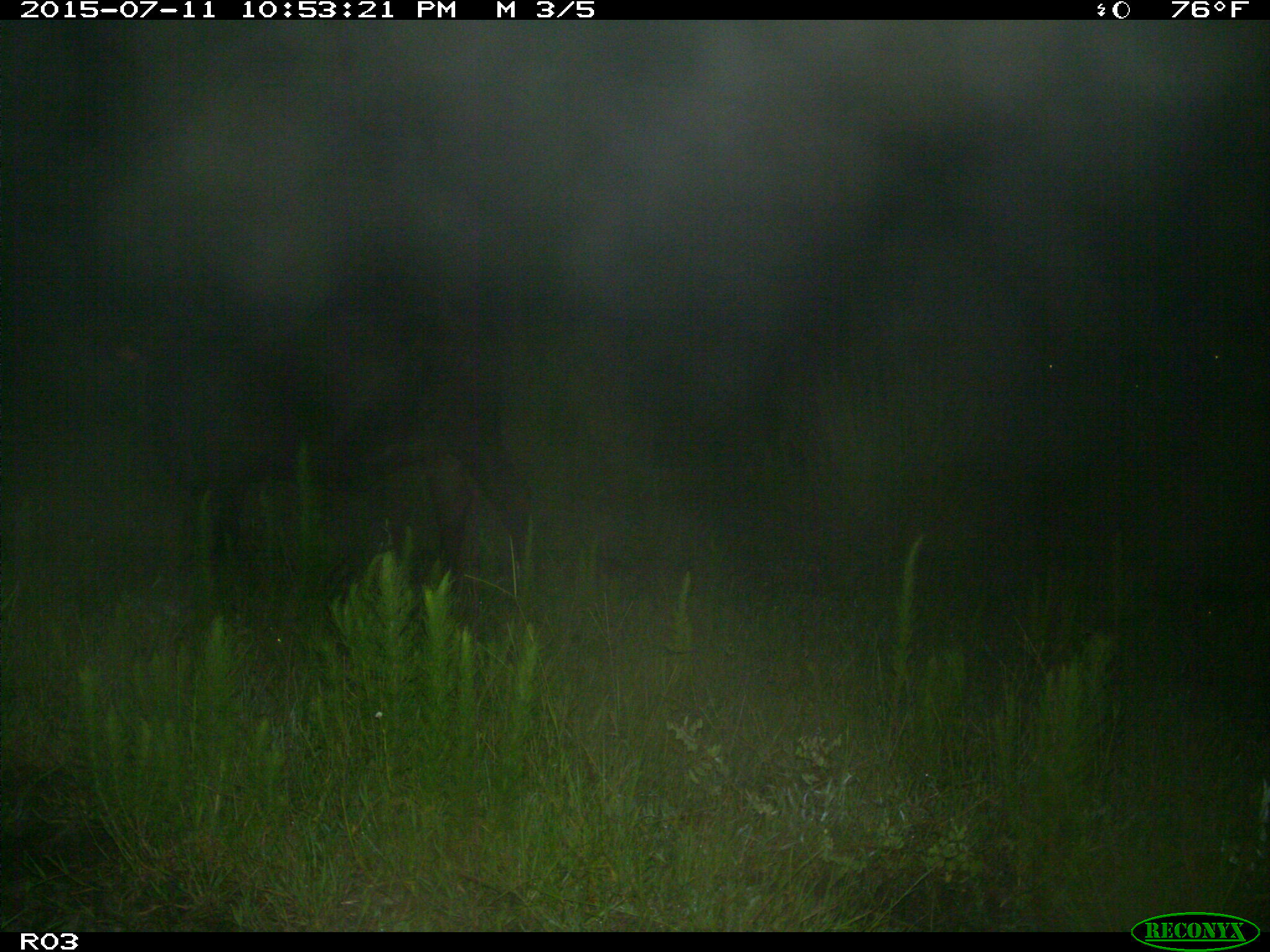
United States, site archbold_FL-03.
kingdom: Animalia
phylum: Chordata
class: Mammalia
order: Artiodactyla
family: Bovidae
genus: Bos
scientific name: Bos taurus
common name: domestic cow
Bos taurus (domestic cow).